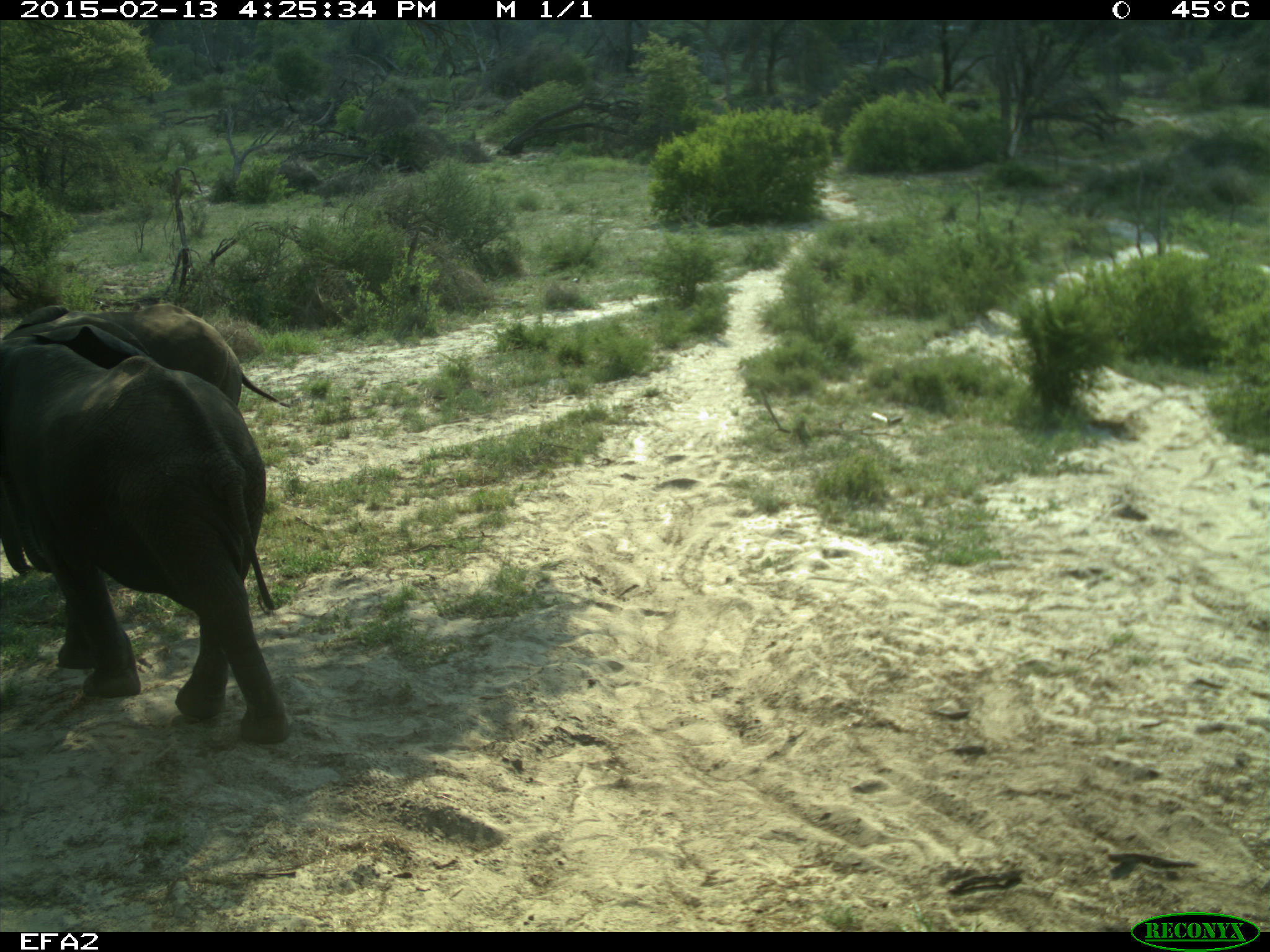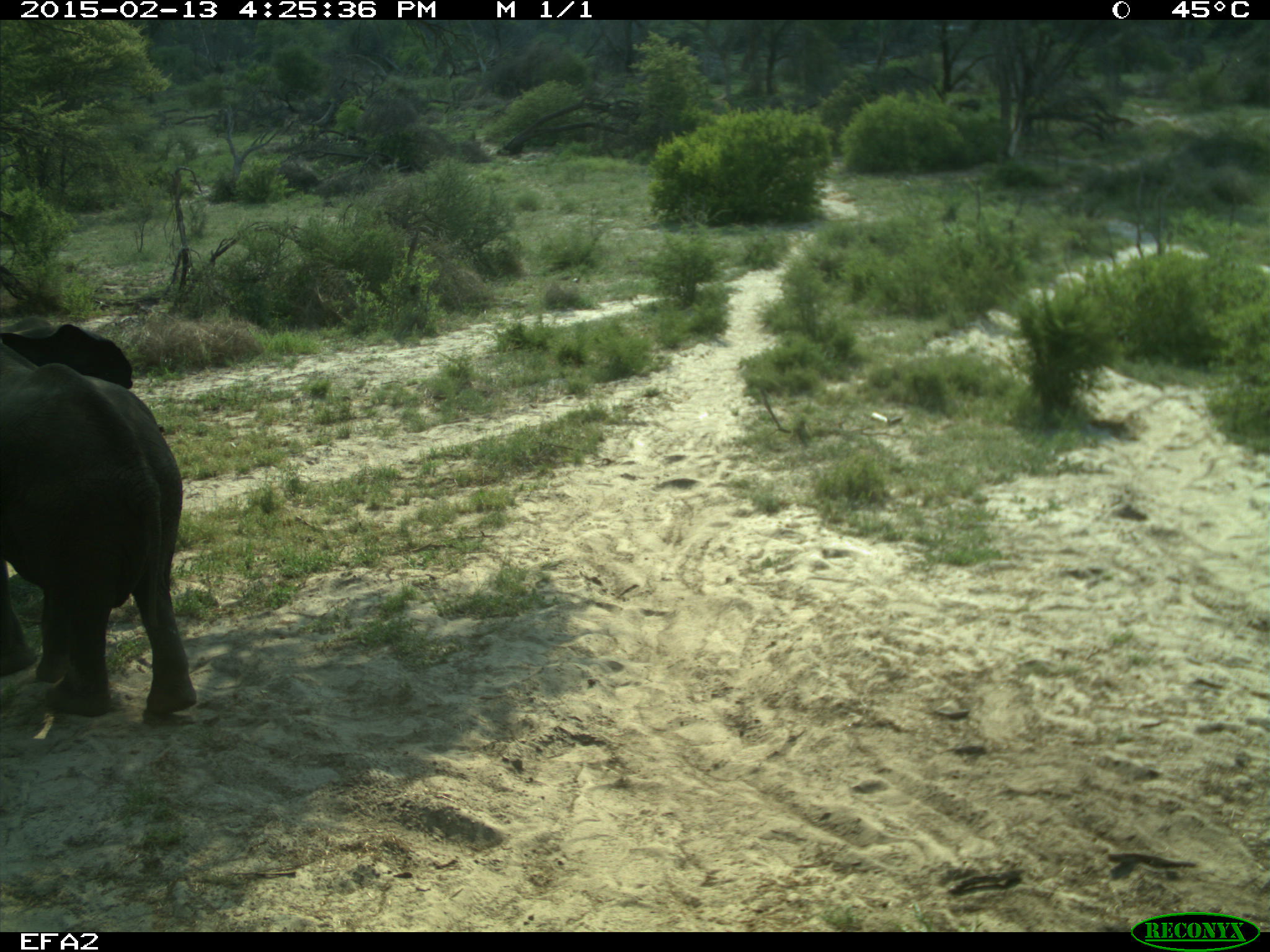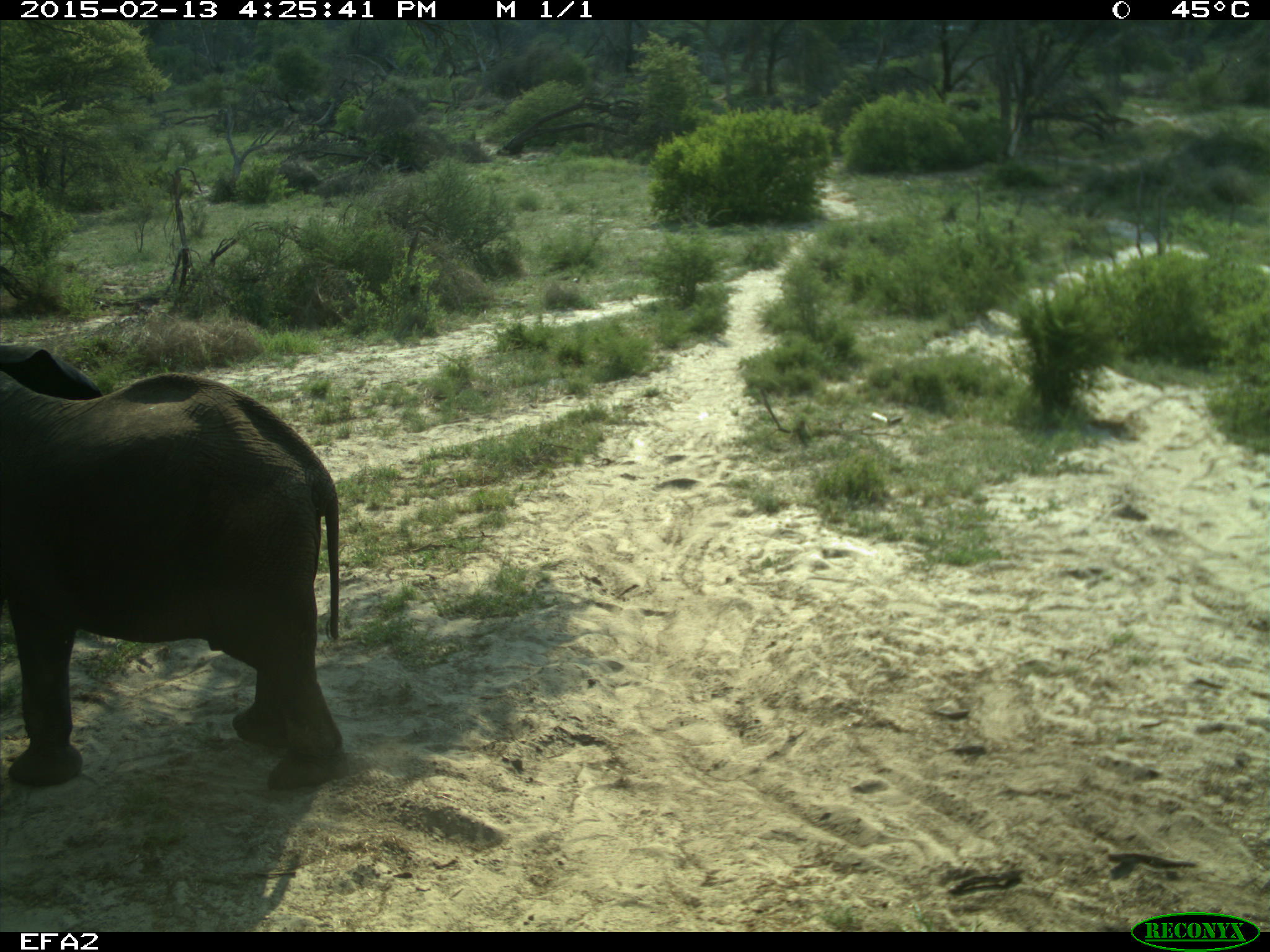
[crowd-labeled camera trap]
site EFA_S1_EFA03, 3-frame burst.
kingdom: Animalia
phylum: Chordata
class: Mammalia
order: Proboscidea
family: Elephantidae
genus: Loxodonta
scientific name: Loxodonta africana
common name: african bush elephant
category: elephant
Elephant (african bush elephant) (Loxodonta africana), count 2. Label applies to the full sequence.